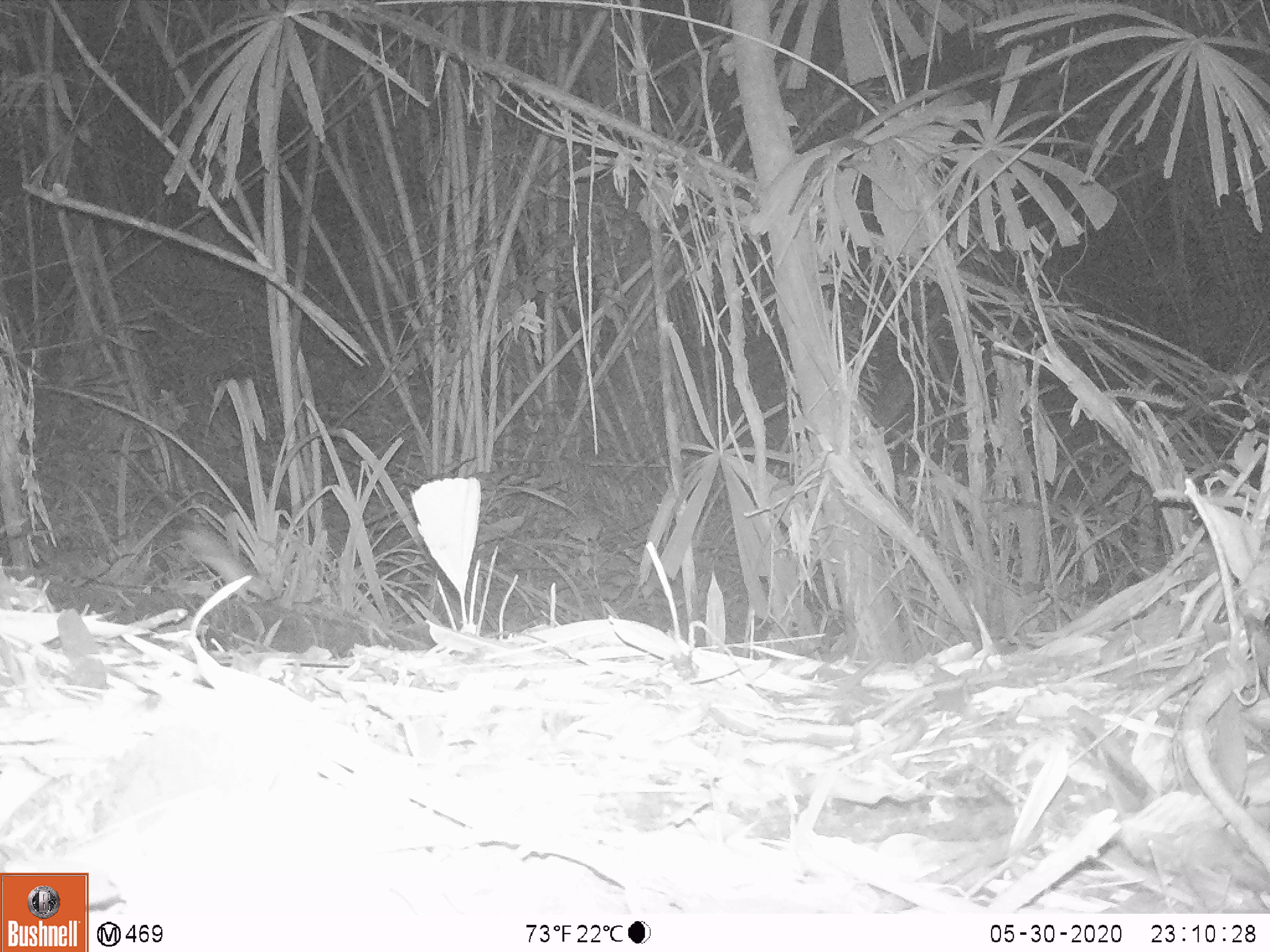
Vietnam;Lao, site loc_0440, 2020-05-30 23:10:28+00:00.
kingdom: Animalia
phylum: Chordata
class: Mammalia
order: Rodentia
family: Muridae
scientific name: Muridae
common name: old-world mice and rats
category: unidentified murid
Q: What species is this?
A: Unidentified murid (old-world mice and rats) (Muridae).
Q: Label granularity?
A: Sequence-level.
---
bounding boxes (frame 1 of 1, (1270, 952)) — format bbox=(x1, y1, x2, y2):
unidentified murid: bbox=(179, 524, 275, 603)